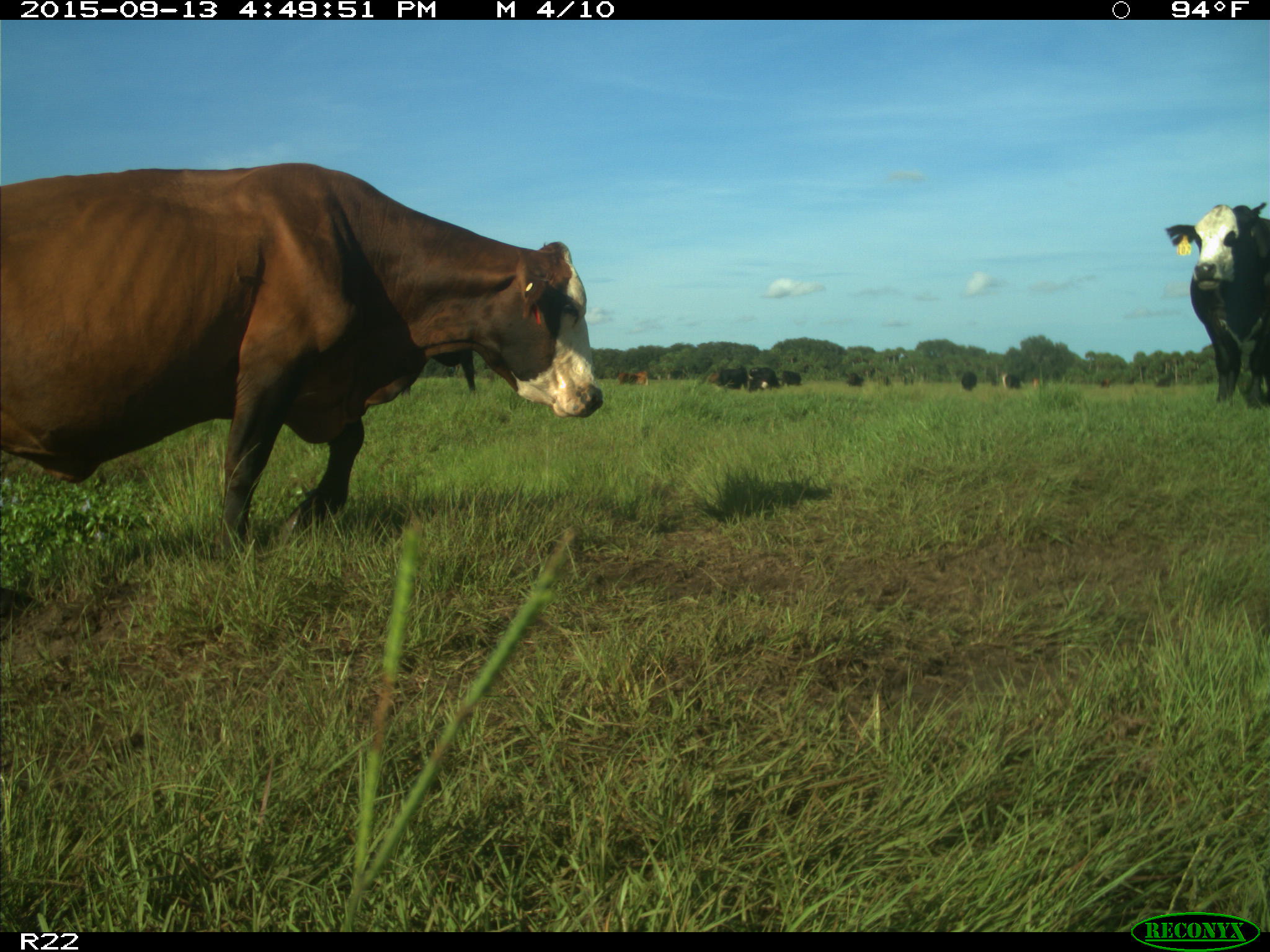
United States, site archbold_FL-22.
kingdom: Animalia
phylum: Chordata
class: Mammalia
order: Artiodactyla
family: Bovidae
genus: Bos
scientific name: Bos taurus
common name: domestic cow